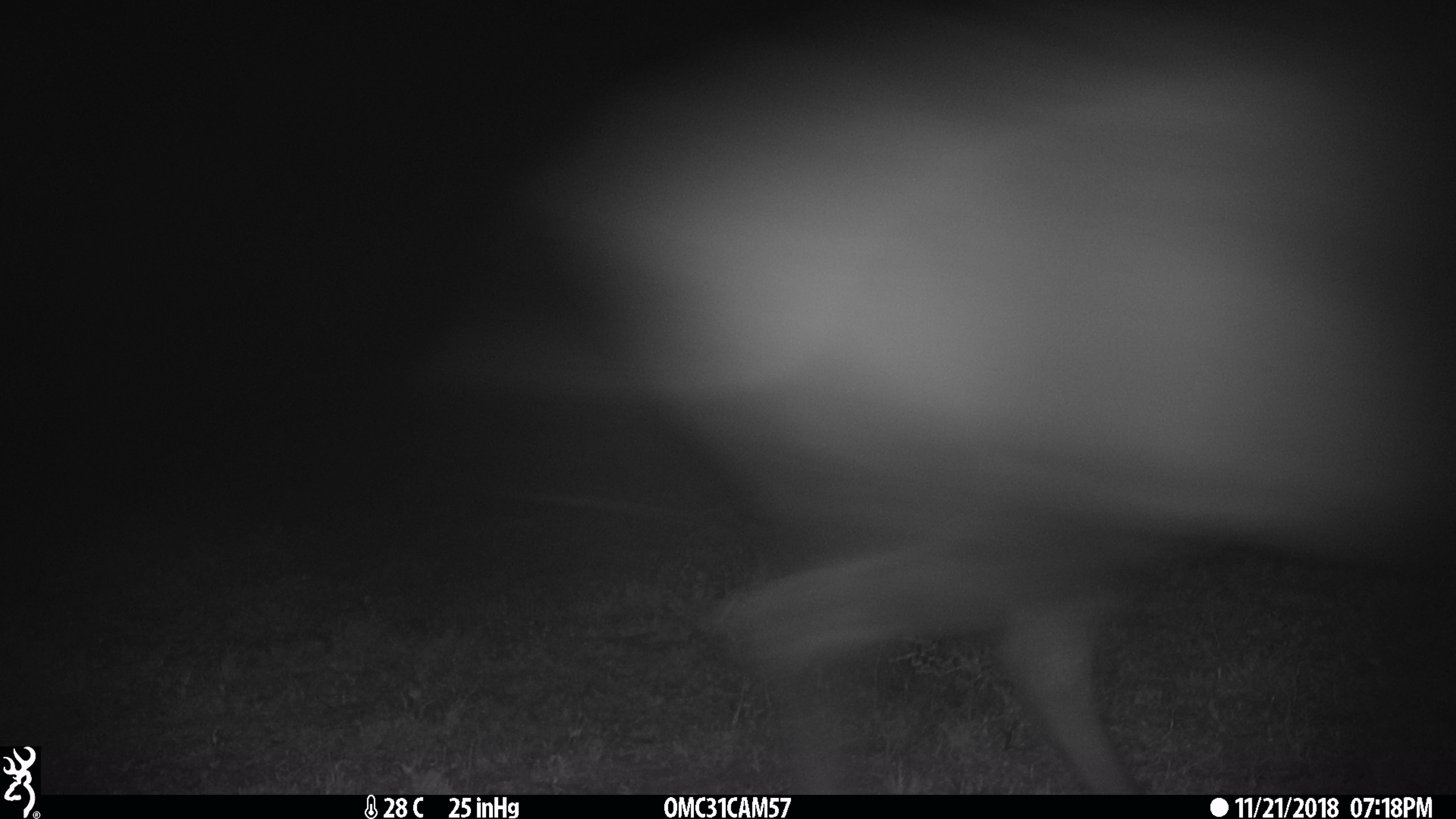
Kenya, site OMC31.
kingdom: Animalia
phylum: Chordata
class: Mammalia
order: Artiodactyla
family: Bovidae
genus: Aepyceros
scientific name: Aepyceros melampus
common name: impala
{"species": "impala (Aepyceros melampus)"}